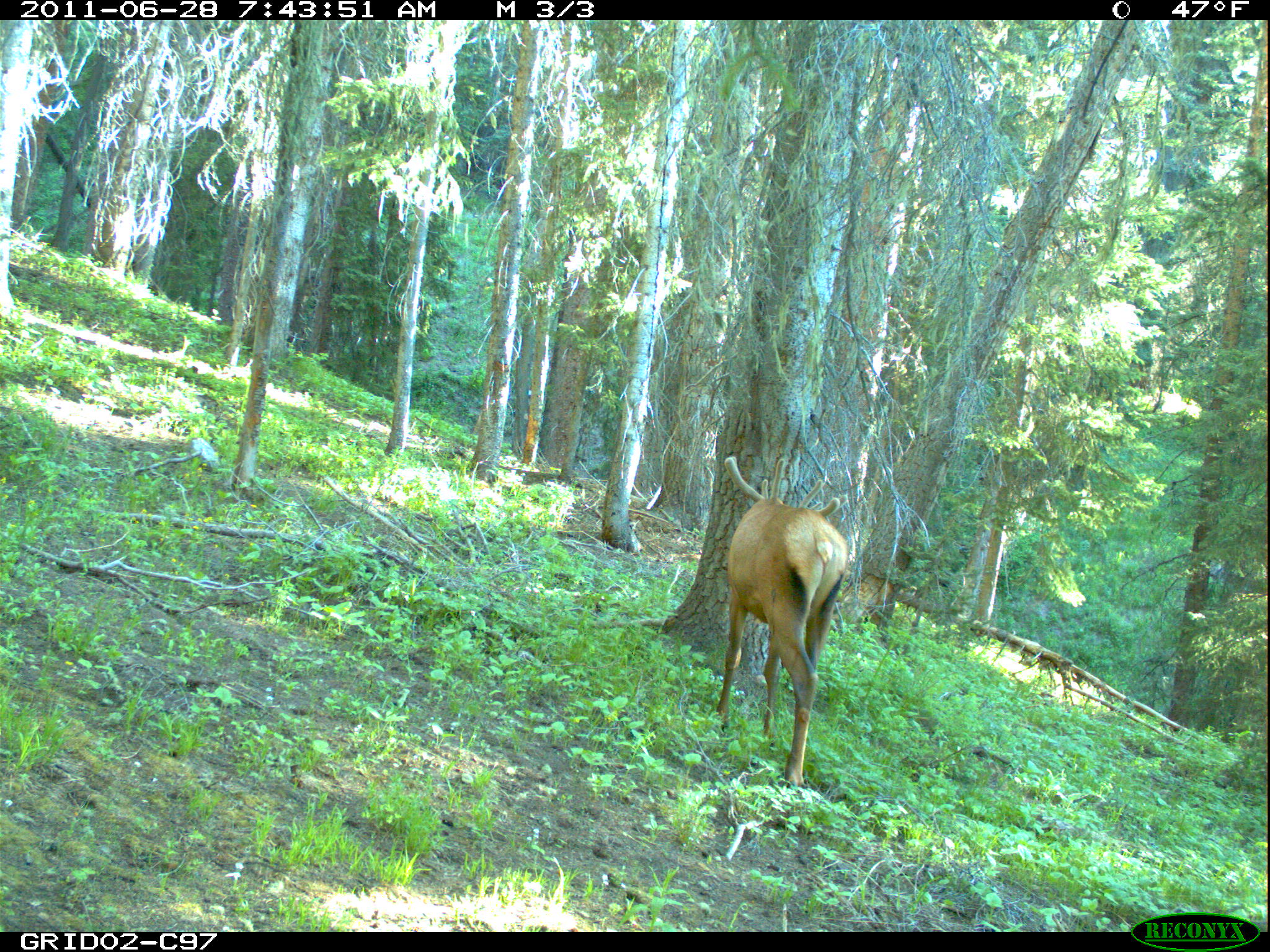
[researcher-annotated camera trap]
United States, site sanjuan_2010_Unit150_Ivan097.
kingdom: Animalia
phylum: Chordata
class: Mammalia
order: Artiodactyla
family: Cervidae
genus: Cervus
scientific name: Cervus elaphus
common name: red deer